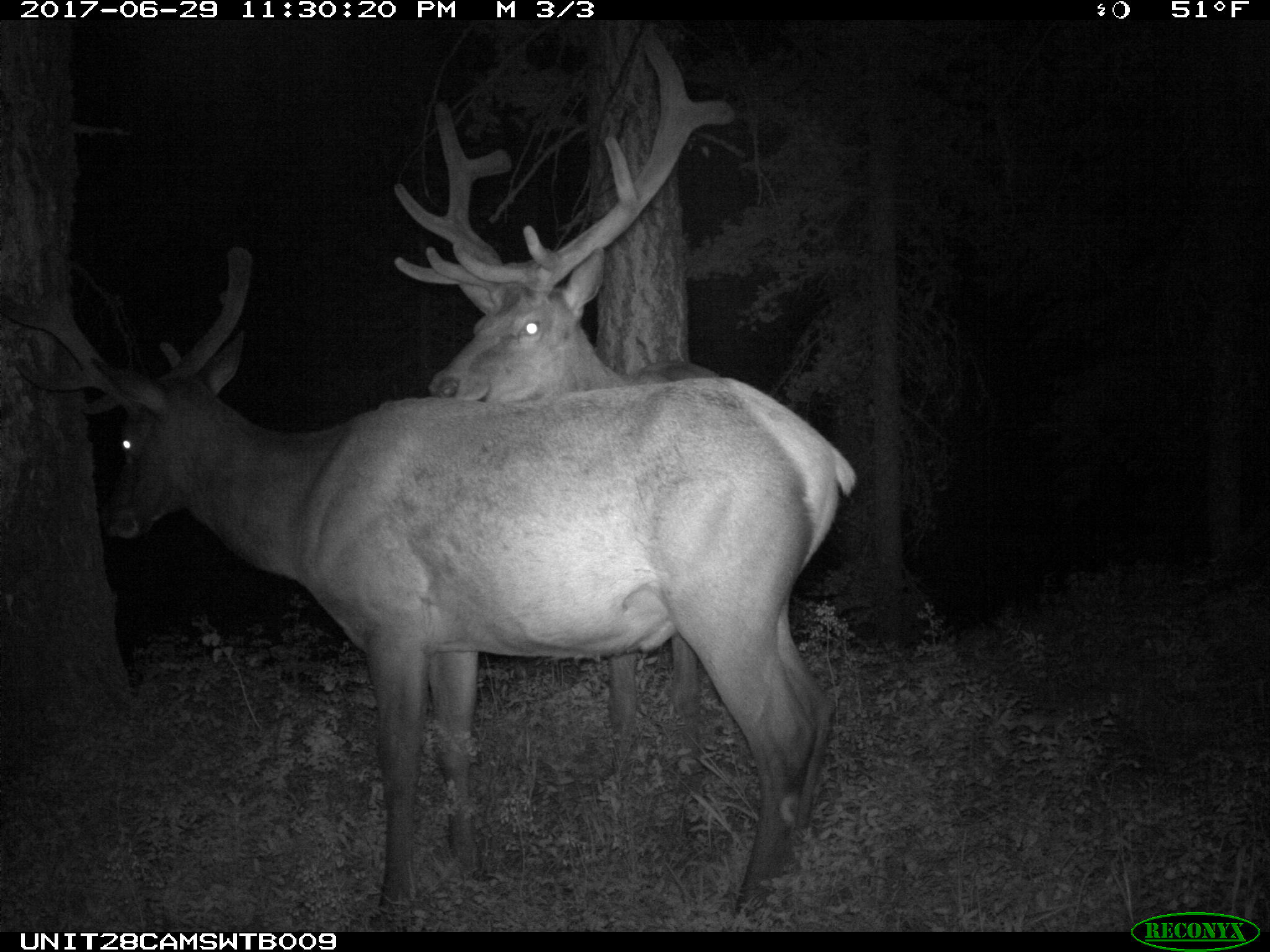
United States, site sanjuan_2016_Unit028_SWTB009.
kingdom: Animalia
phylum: Chordata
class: Mammalia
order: Artiodactyla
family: Cervidae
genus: Cervus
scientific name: Cervus elaphus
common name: red deer